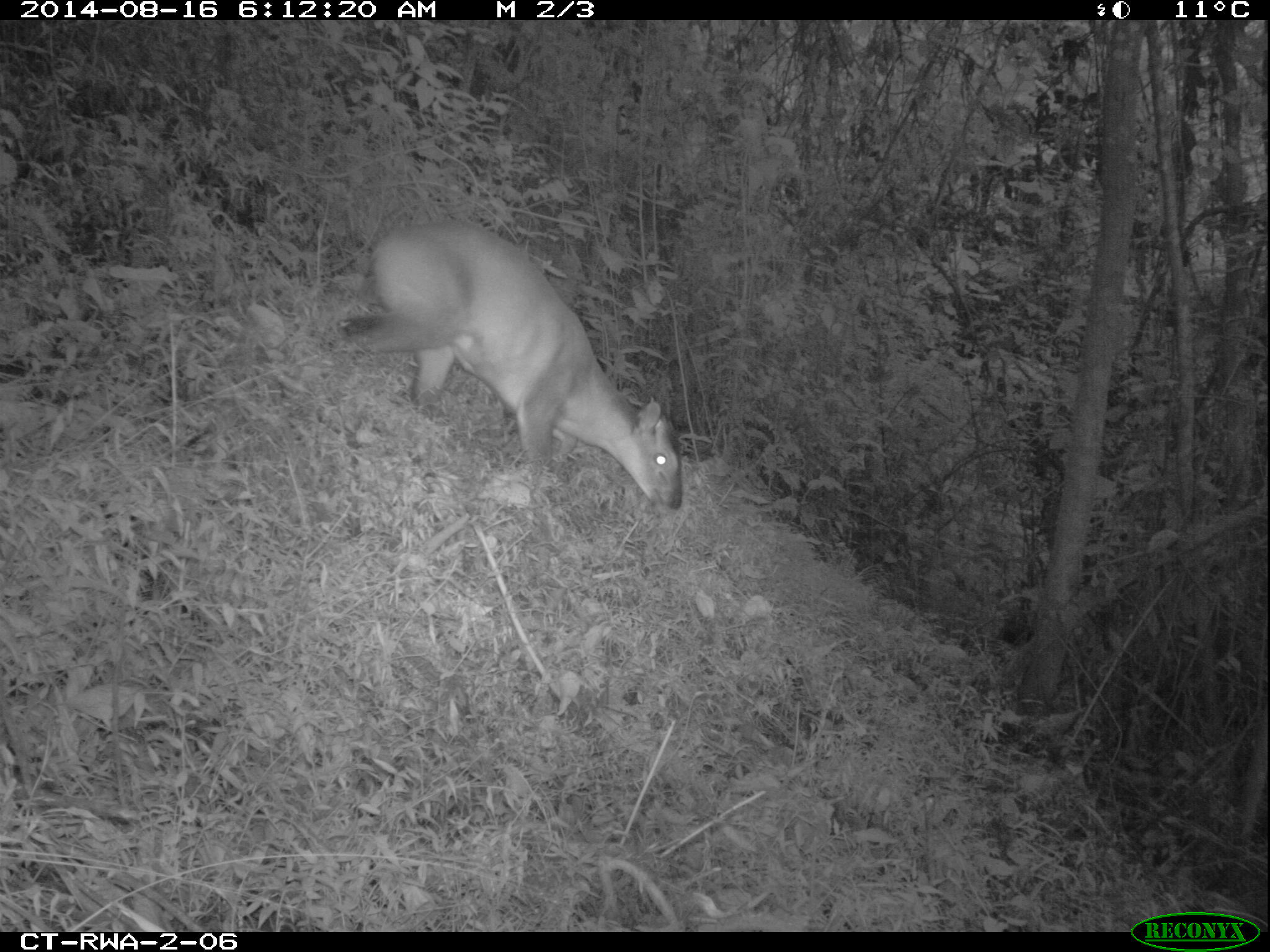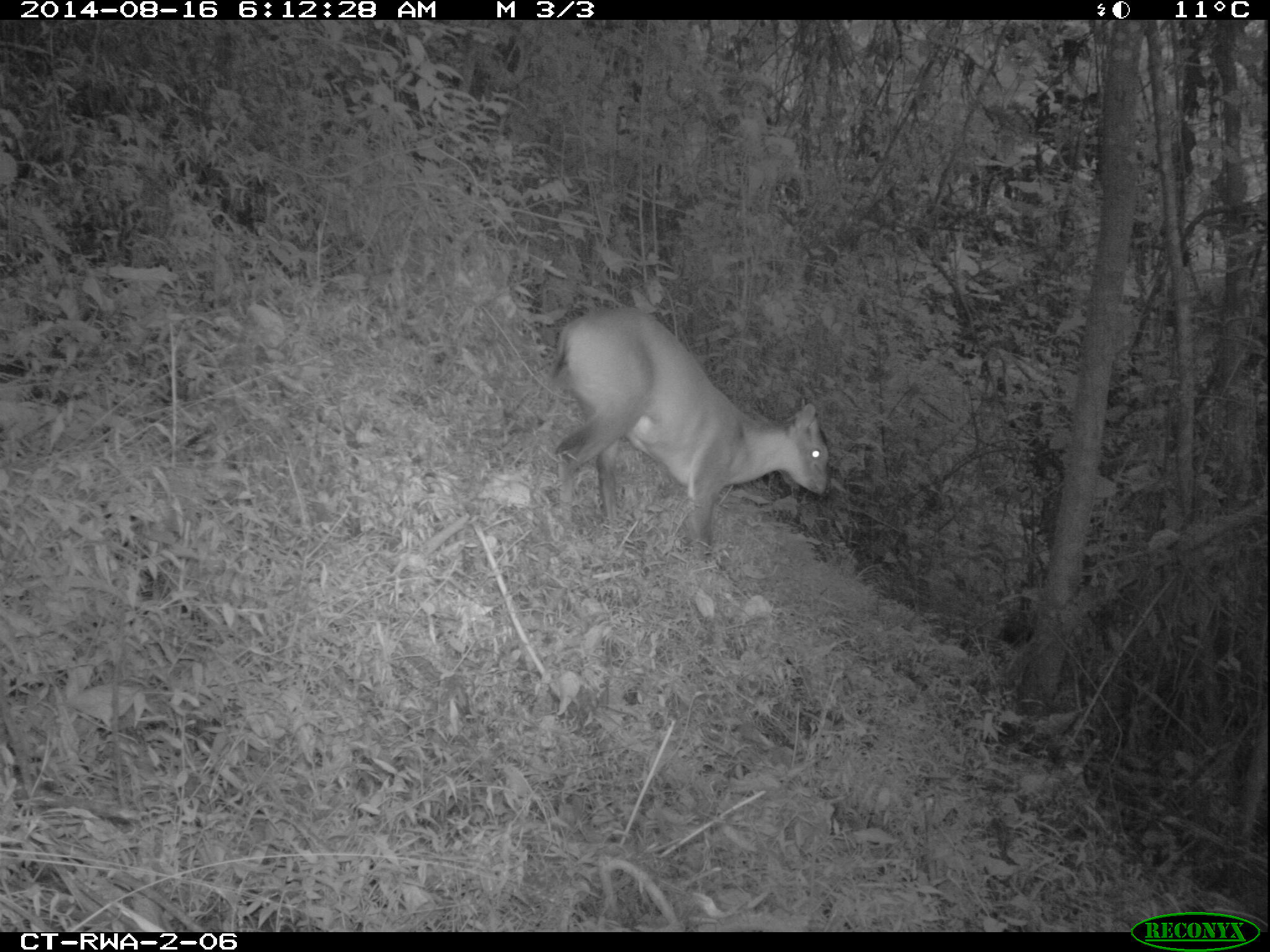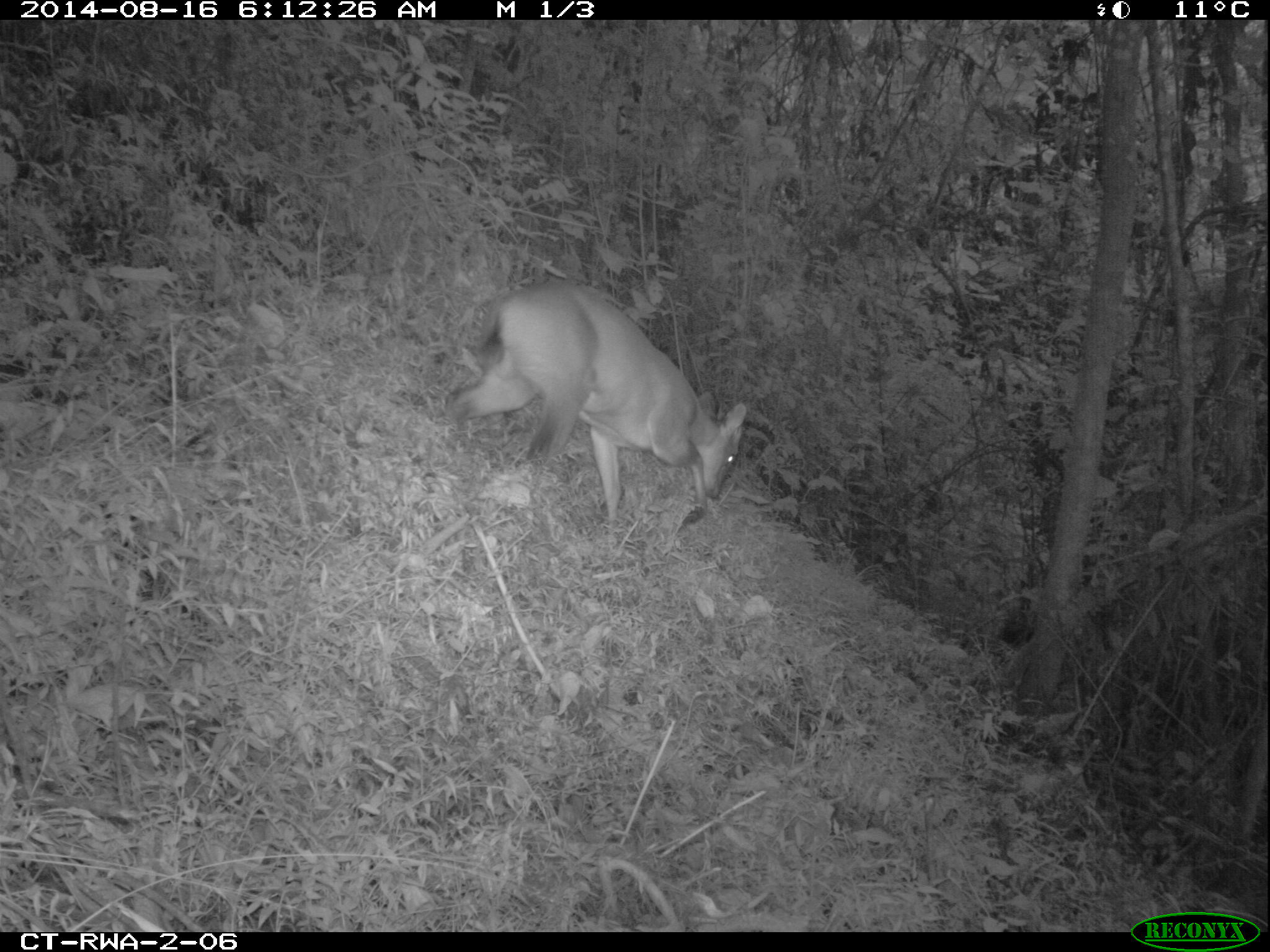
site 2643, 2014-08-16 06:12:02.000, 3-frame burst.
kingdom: Animalia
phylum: Chordata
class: Mammalia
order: Artiodactyla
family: Bovidae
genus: Cephalophus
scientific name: Cephalophus nigrifrons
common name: black-fronted duiker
Cephalophus nigrifrons (black-fronted duiker), count 1.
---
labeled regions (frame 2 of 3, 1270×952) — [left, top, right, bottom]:
cephalophus nigrifrons: [536, 306, 829, 559]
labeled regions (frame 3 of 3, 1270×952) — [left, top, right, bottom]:
cephalophus nigrifrons: [438, 277, 746, 531]